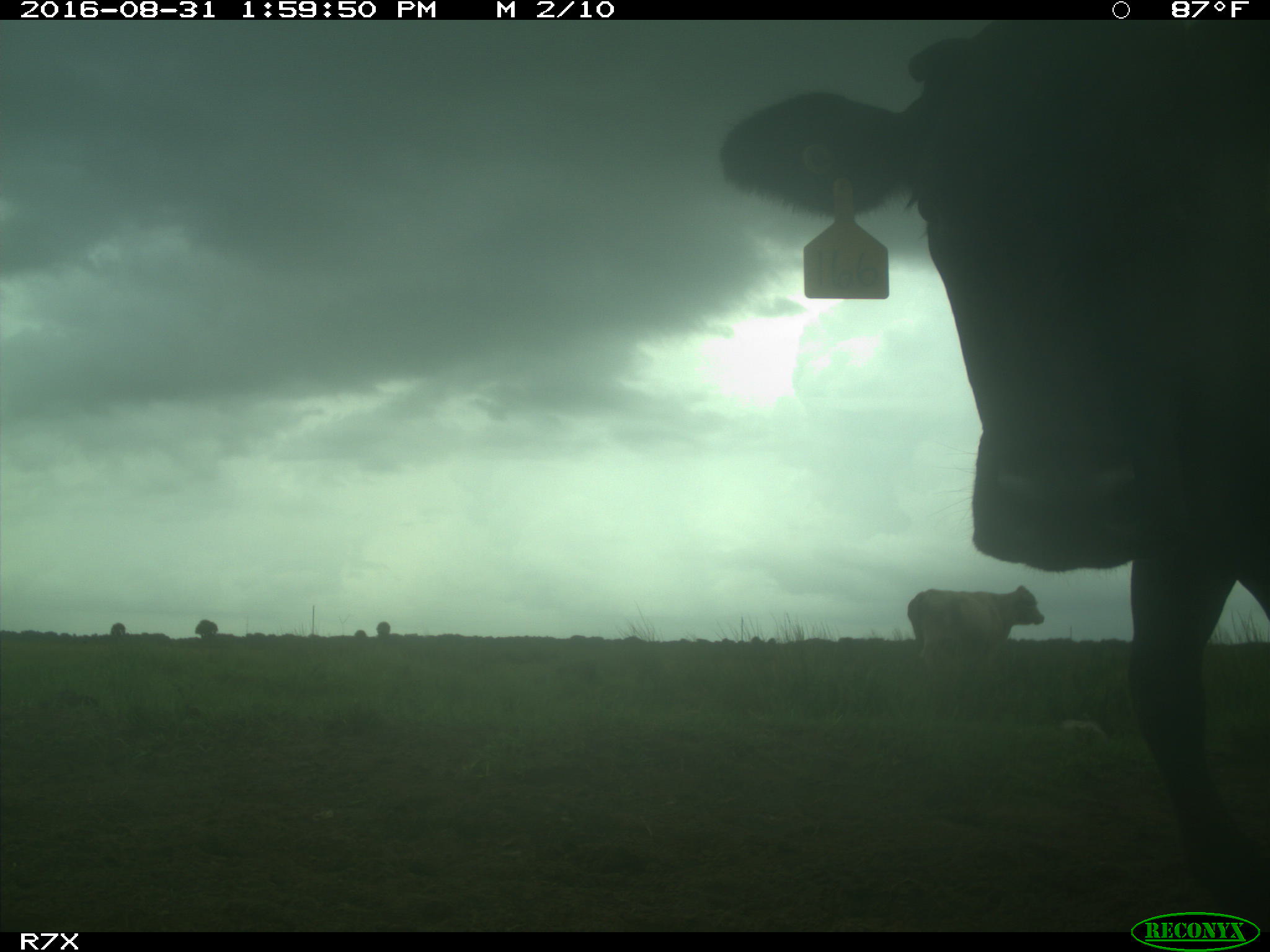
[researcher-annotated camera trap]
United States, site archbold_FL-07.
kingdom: Animalia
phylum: Chordata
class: Mammalia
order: Artiodactyla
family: Bovidae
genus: Bos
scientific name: Bos taurus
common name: domestic cow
Bos taurus (domestic cow).